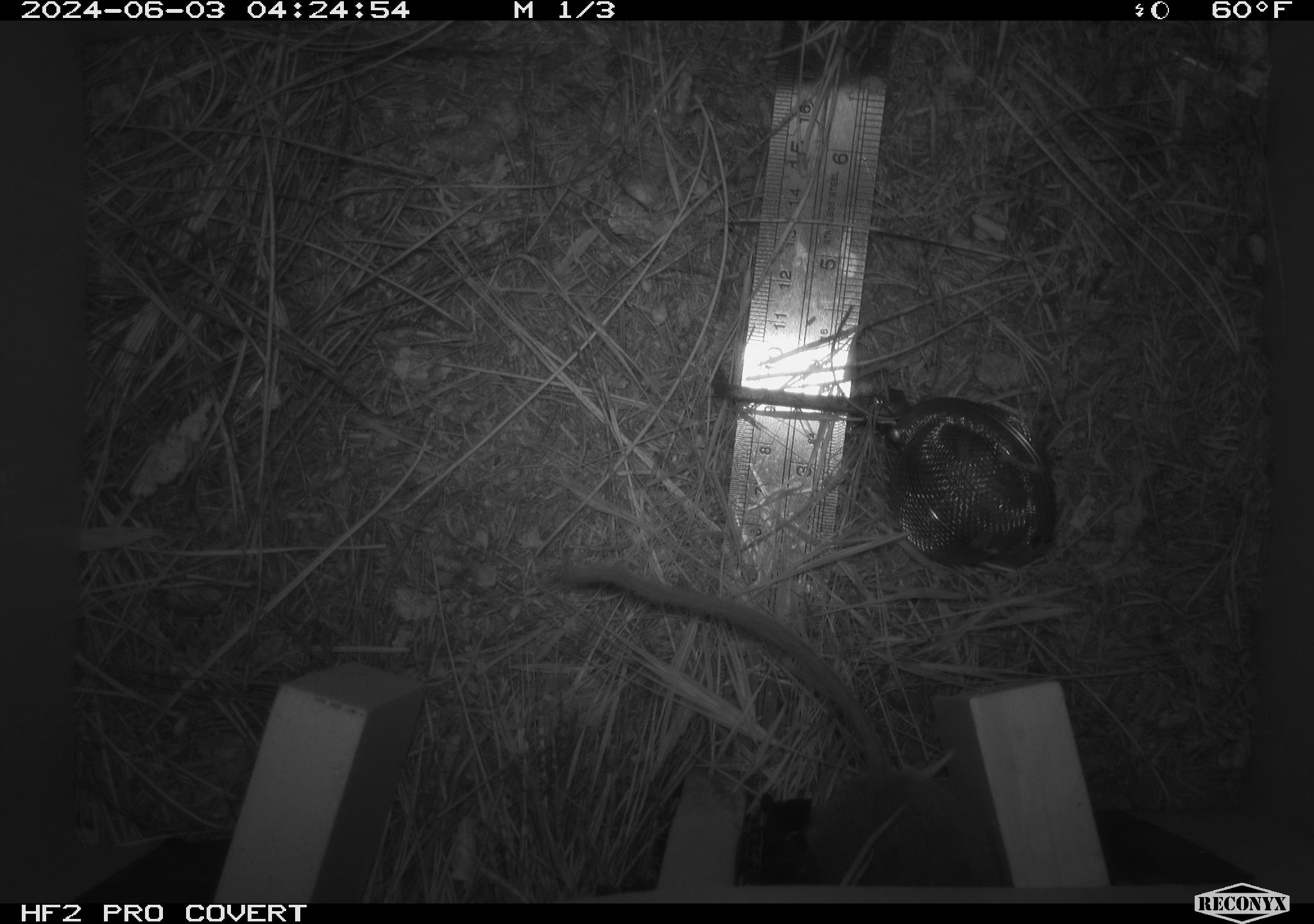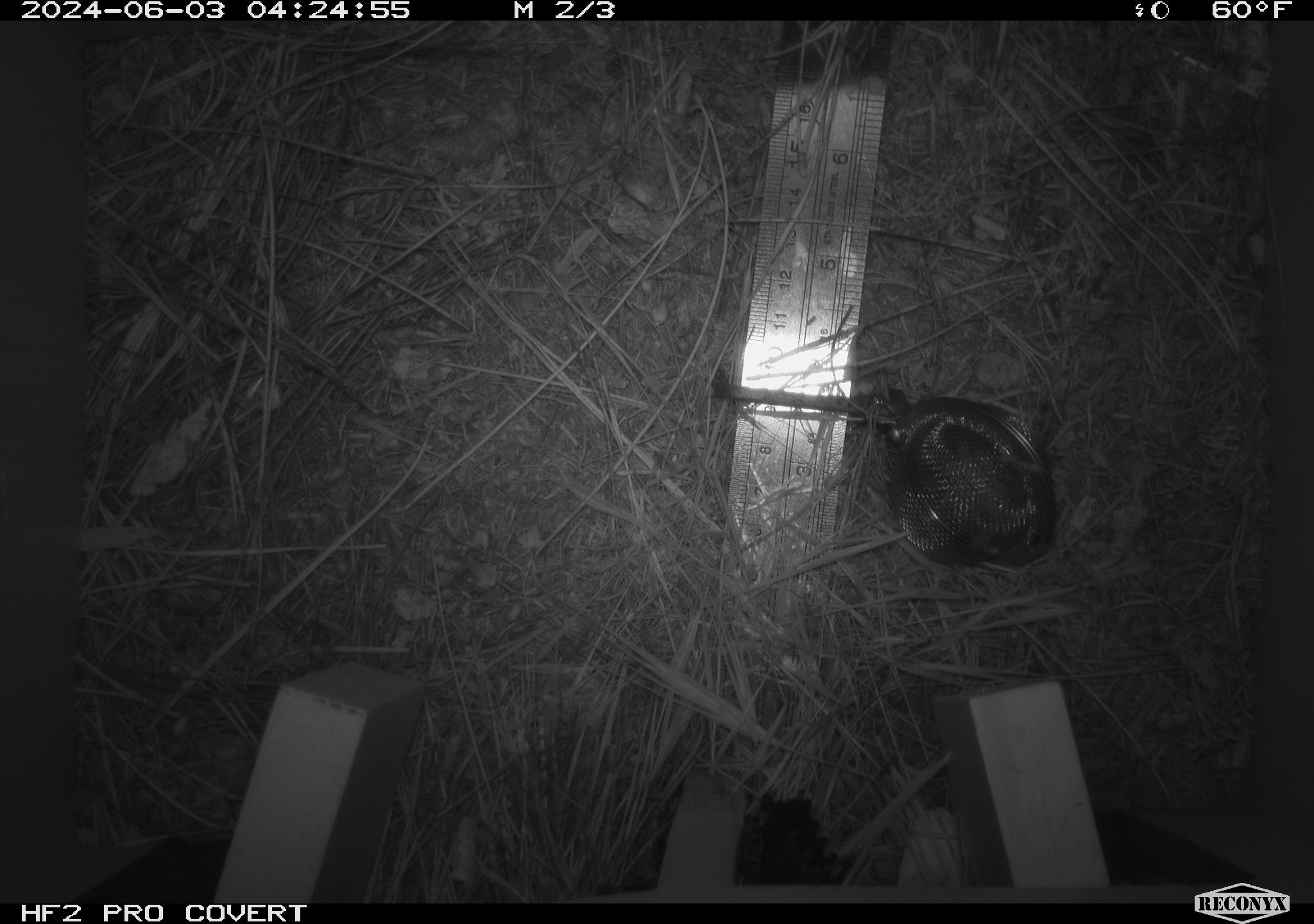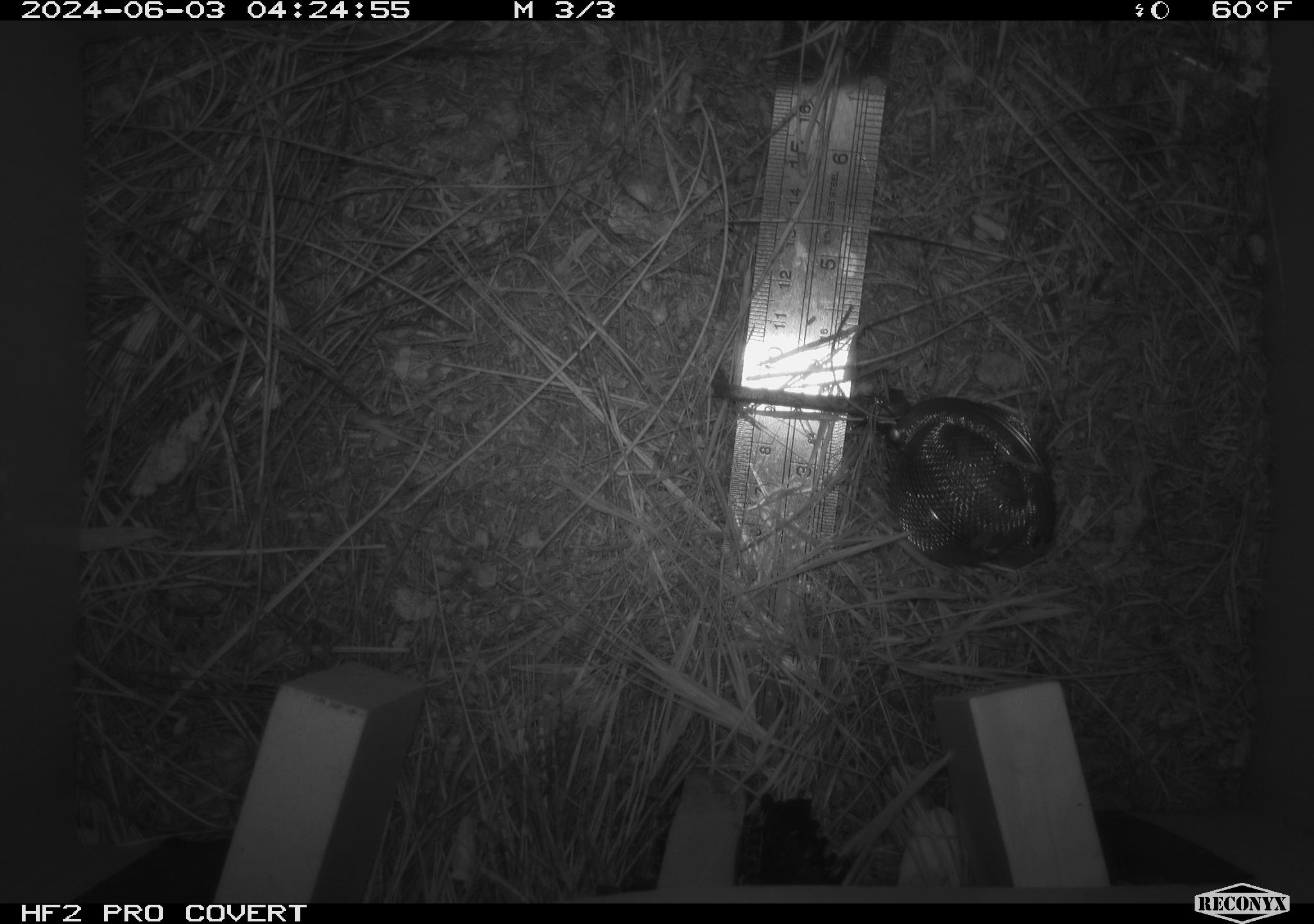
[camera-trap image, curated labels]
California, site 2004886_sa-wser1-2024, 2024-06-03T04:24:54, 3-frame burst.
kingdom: Animalia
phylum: Chordata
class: Mammalia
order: Rodentia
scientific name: Rodentia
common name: mouse species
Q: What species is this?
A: Mouse species (Rodentia).